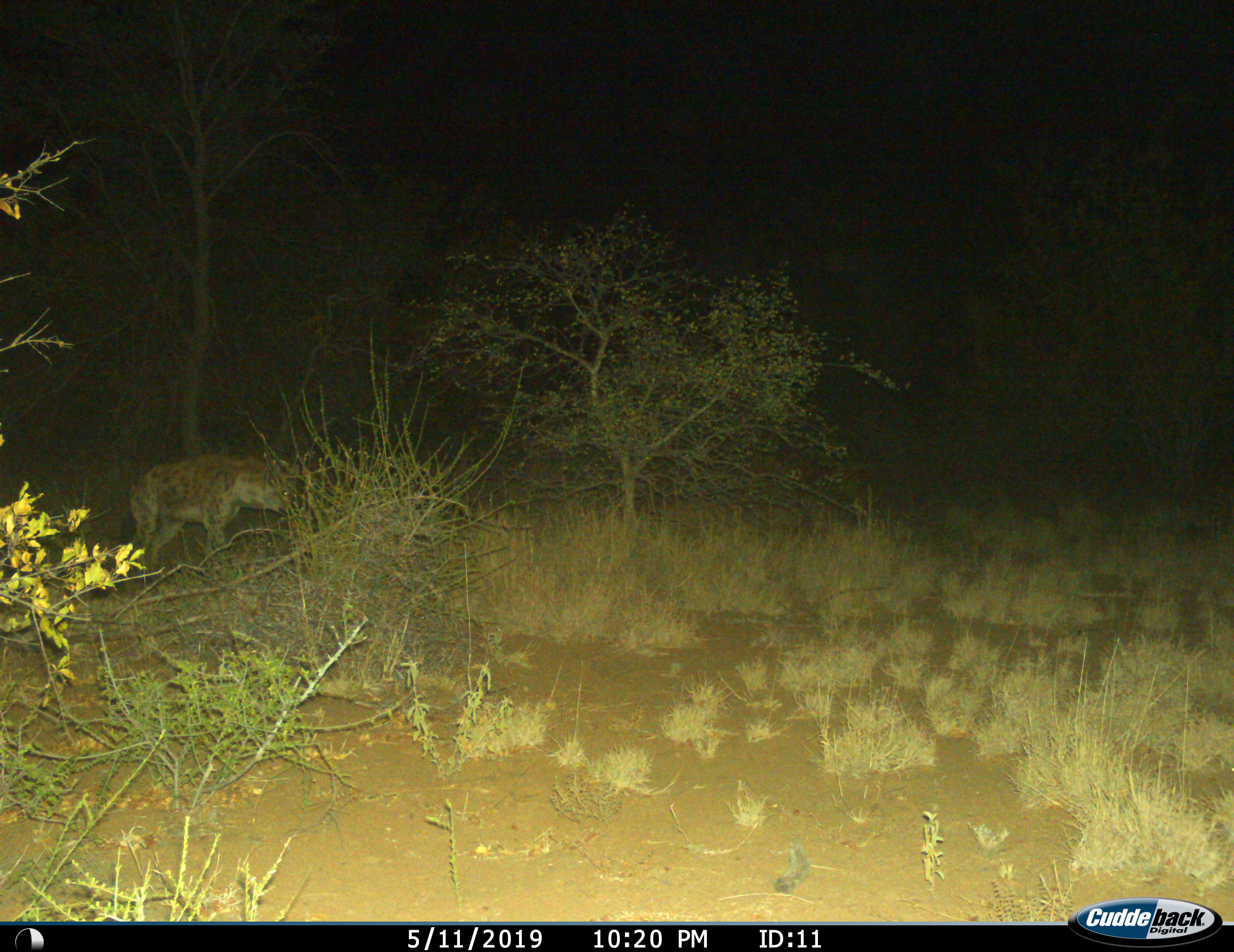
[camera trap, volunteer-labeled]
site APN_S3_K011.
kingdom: Animalia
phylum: Chordata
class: Mammalia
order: Carnivora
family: Hyaenidae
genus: Crocuta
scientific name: Crocuta crocuta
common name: spotted hyena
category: hyenaspotted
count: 1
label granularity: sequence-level